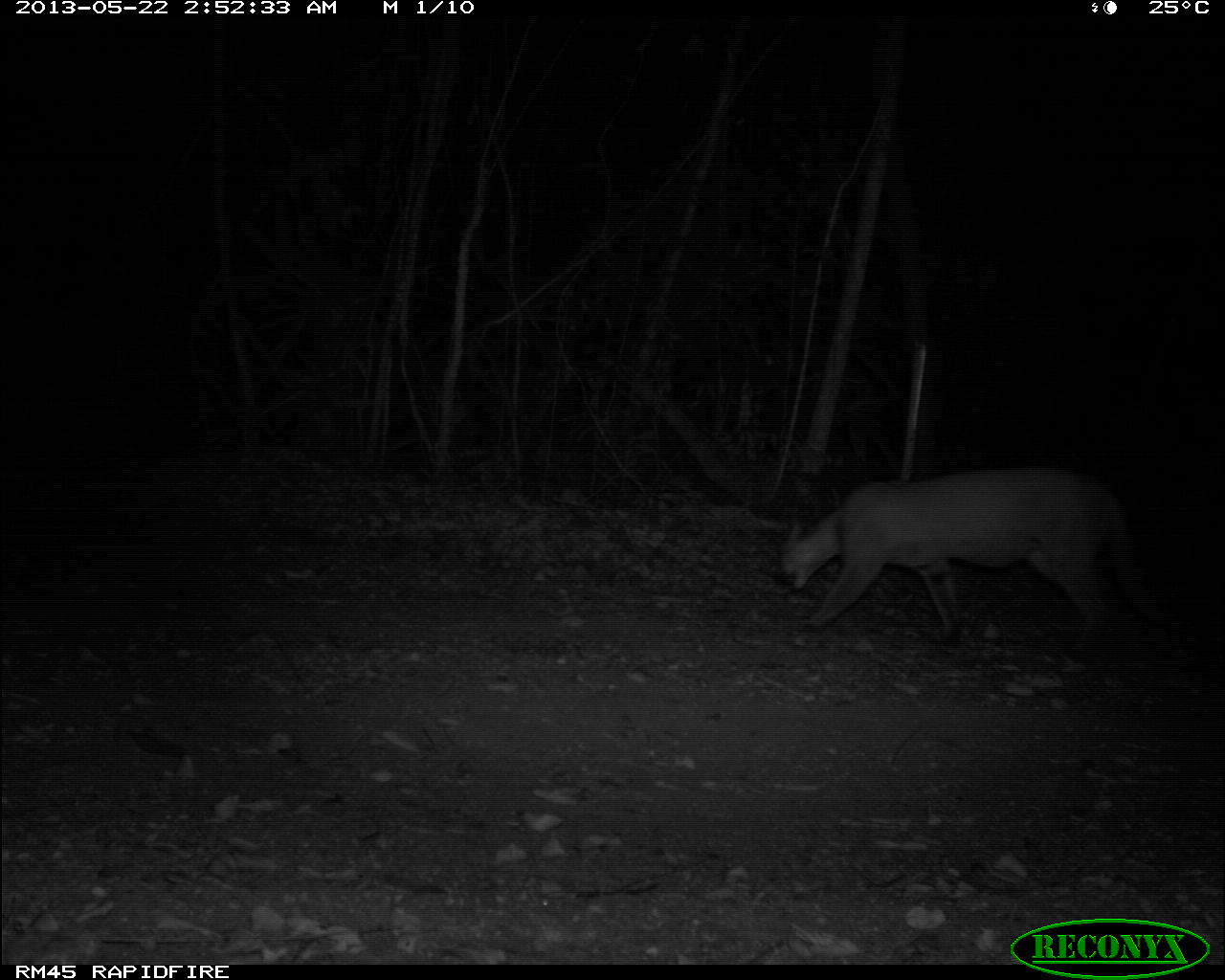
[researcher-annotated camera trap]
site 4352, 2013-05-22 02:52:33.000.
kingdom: Animalia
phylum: Chordata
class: Mammalia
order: Carnivora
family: Felidae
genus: Puma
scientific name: Puma concolor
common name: mountain lion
Puma concolor (mountain lion), count 1, sex male.